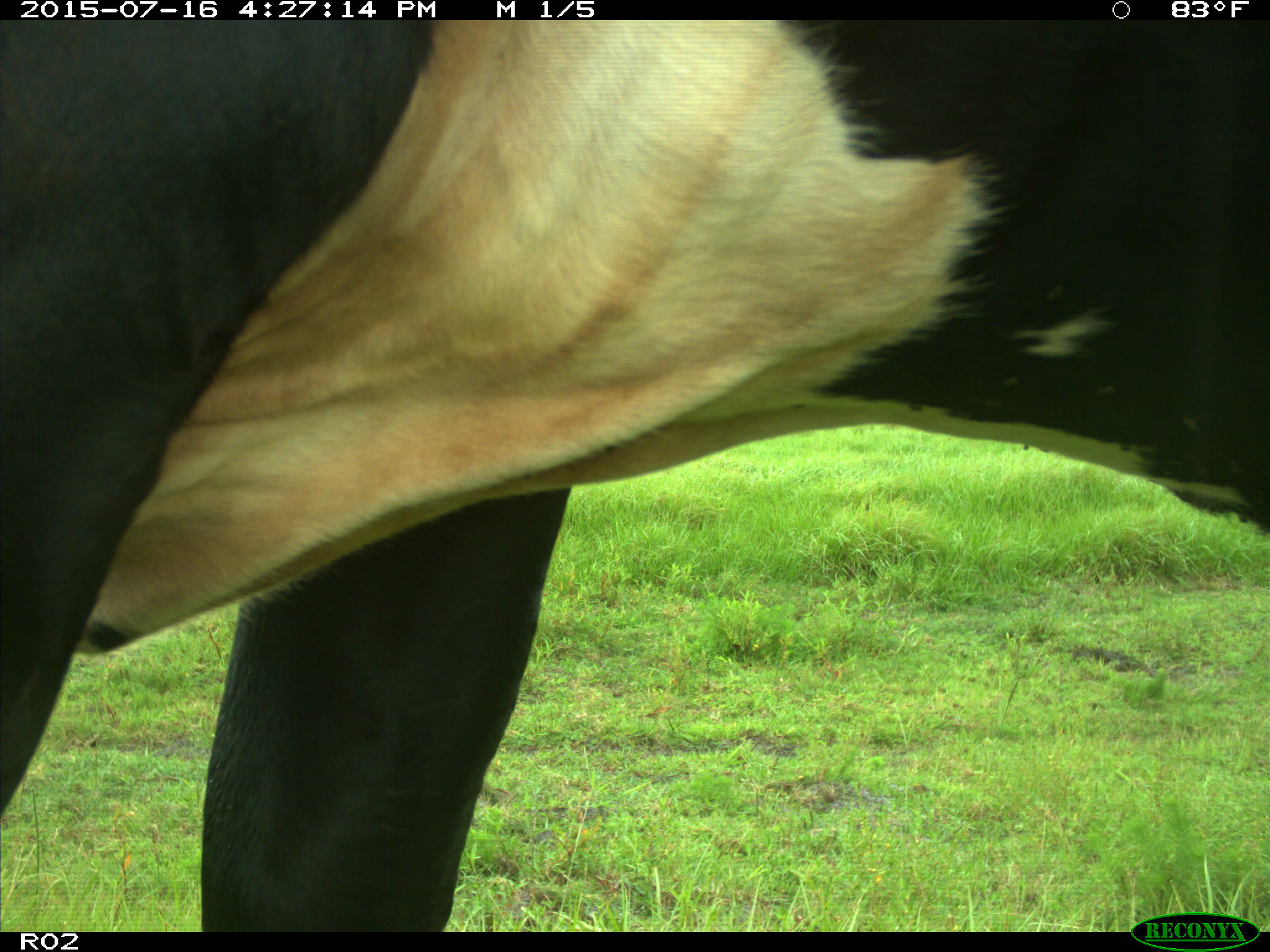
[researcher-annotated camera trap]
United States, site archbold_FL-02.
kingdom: Animalia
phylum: Chordata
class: Mammalia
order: Artiodactyla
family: Bovidae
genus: Bos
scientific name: Bos taurus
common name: domestic cow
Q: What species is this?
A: Bos taurus (domestic cow).